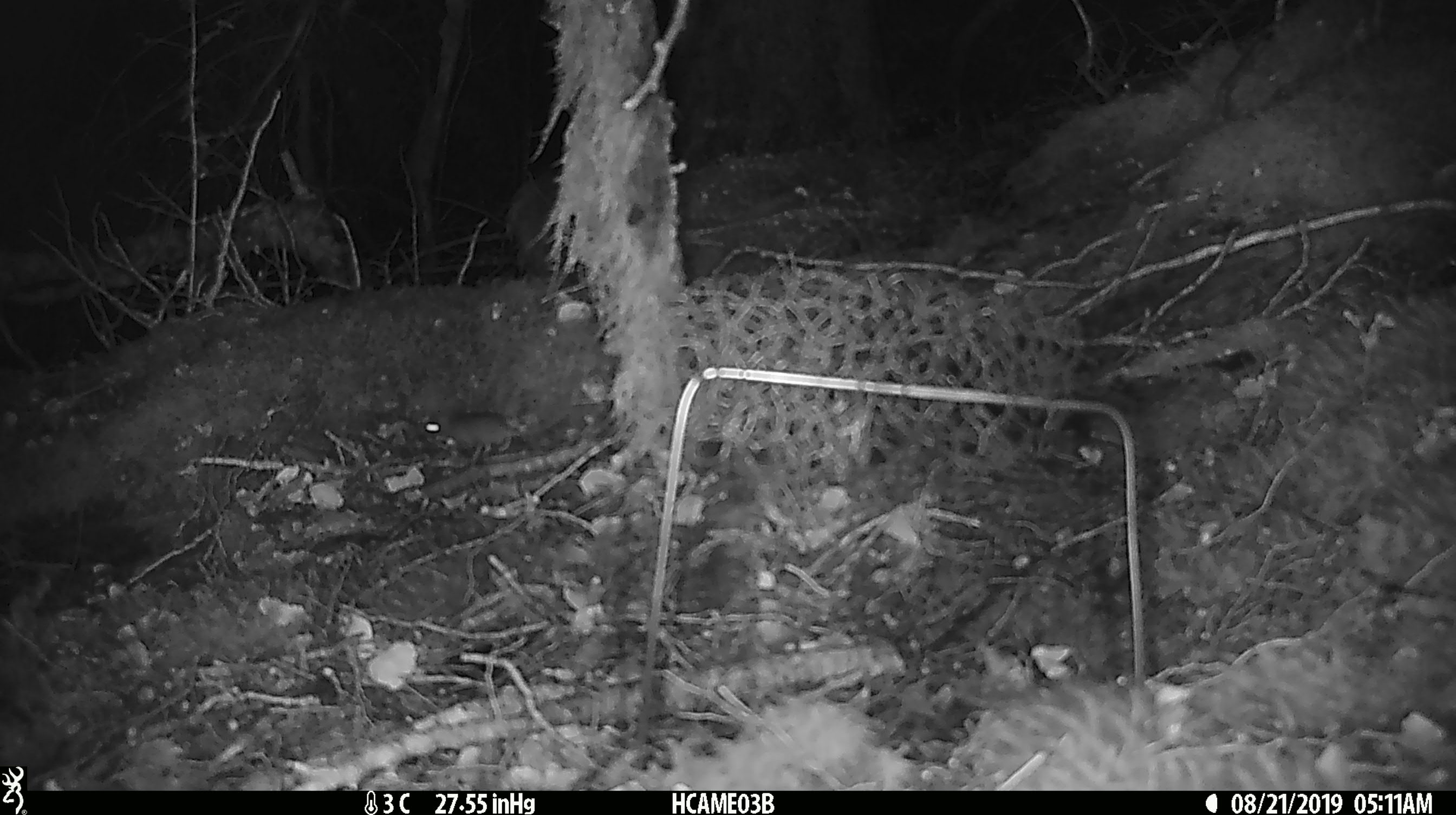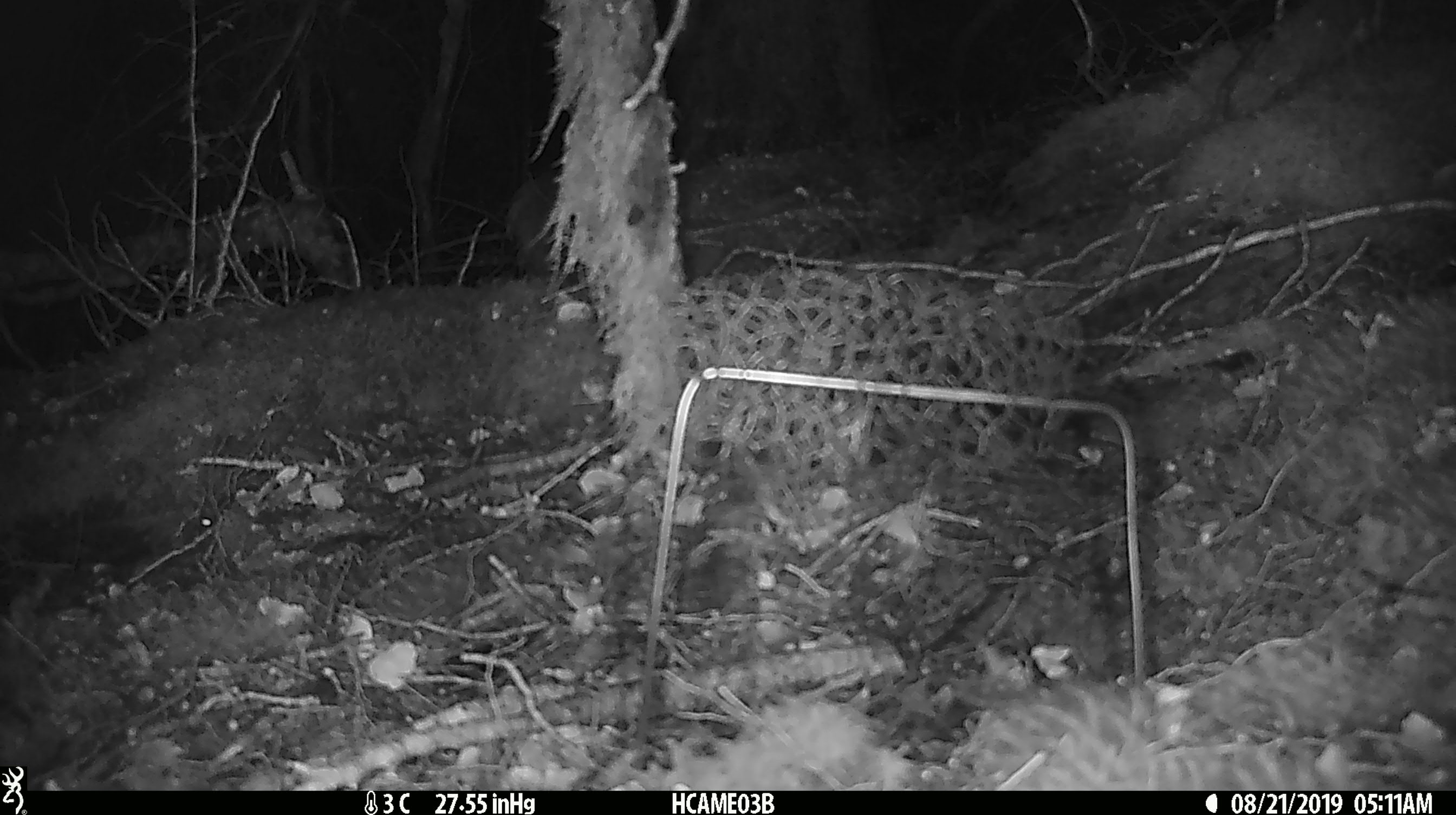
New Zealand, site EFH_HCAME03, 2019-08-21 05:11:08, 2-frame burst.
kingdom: Animalia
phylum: Chordata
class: Mammalia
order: Rodentia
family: Muridae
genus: Mus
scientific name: Mus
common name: mouse